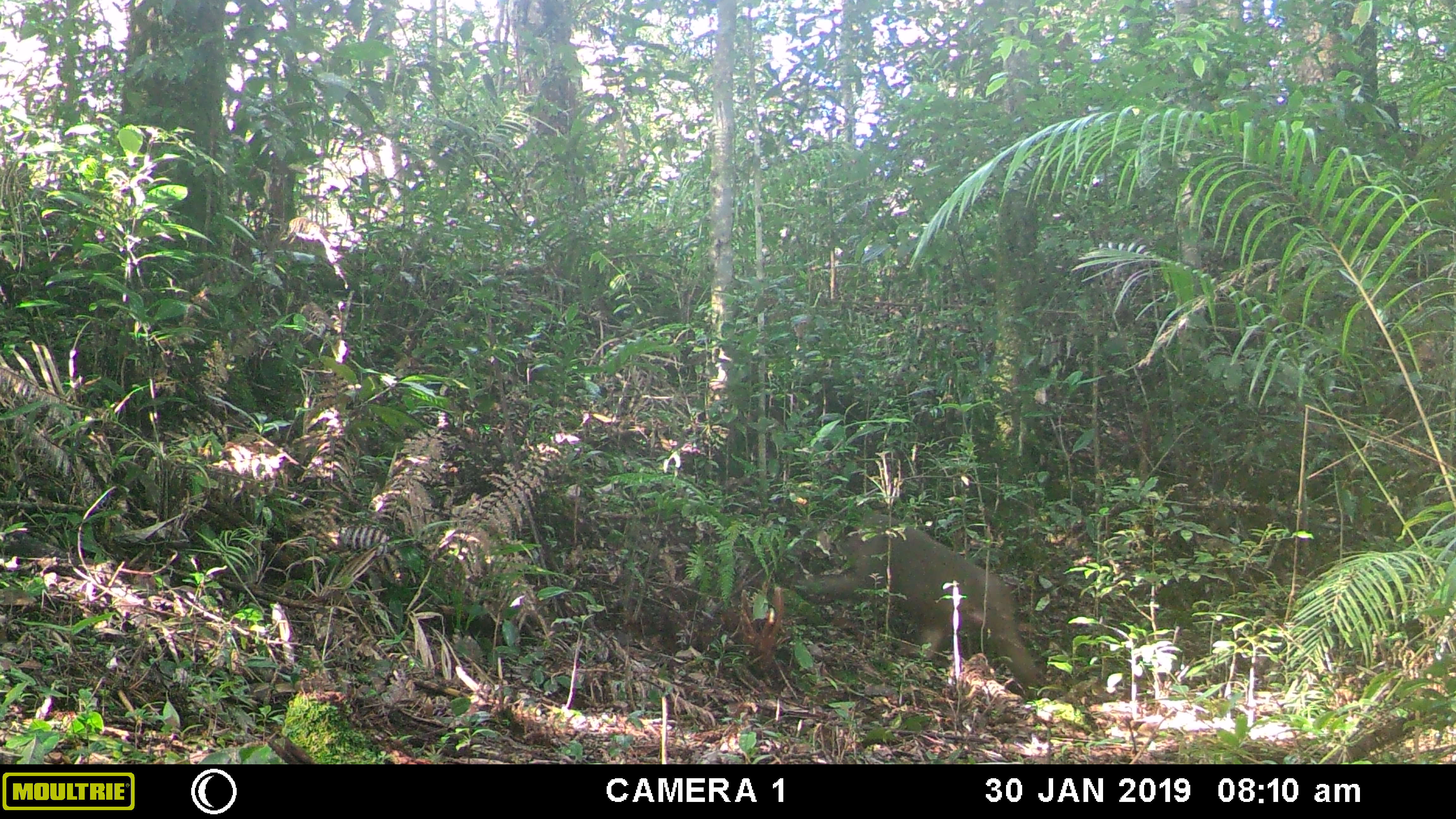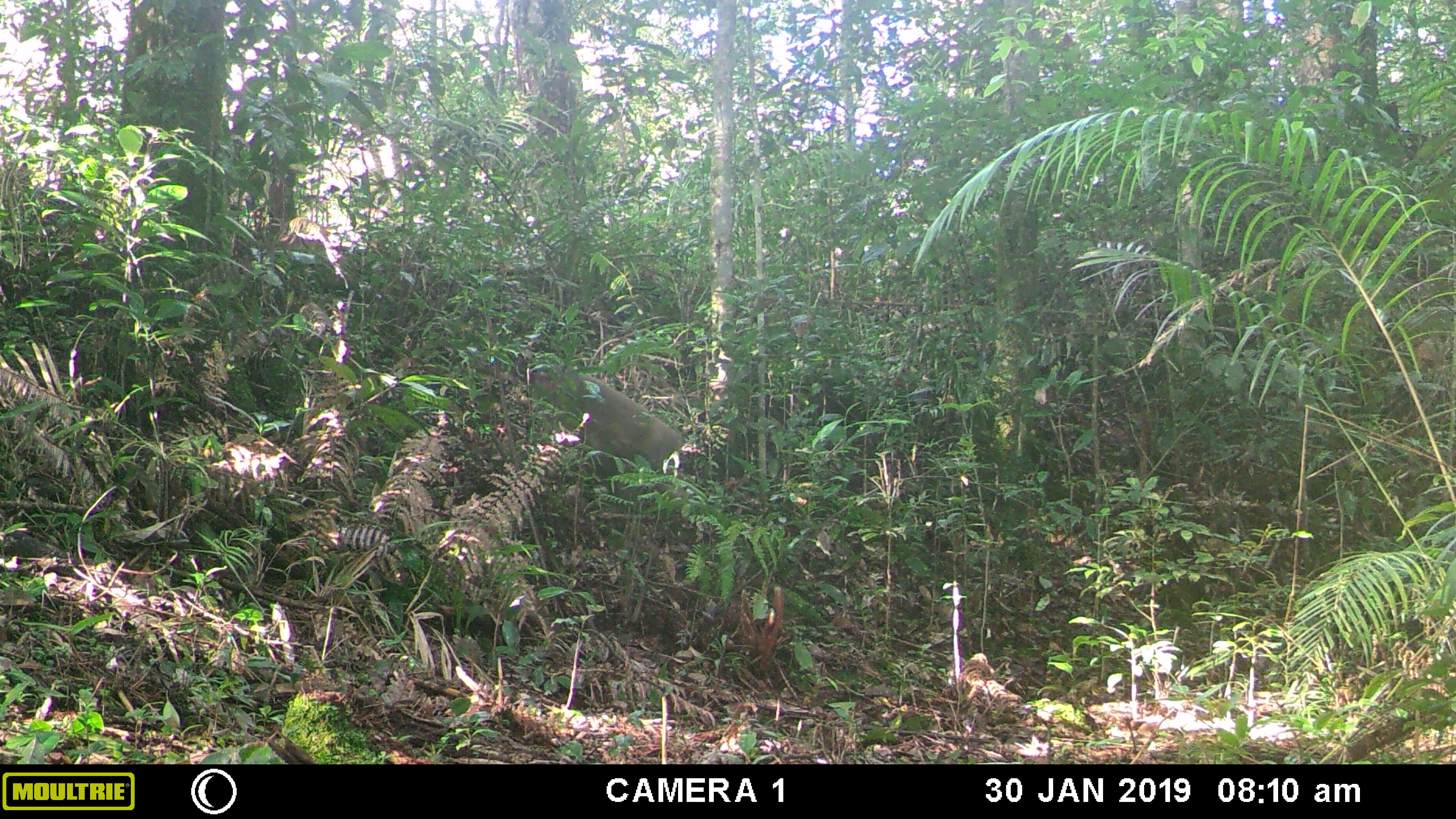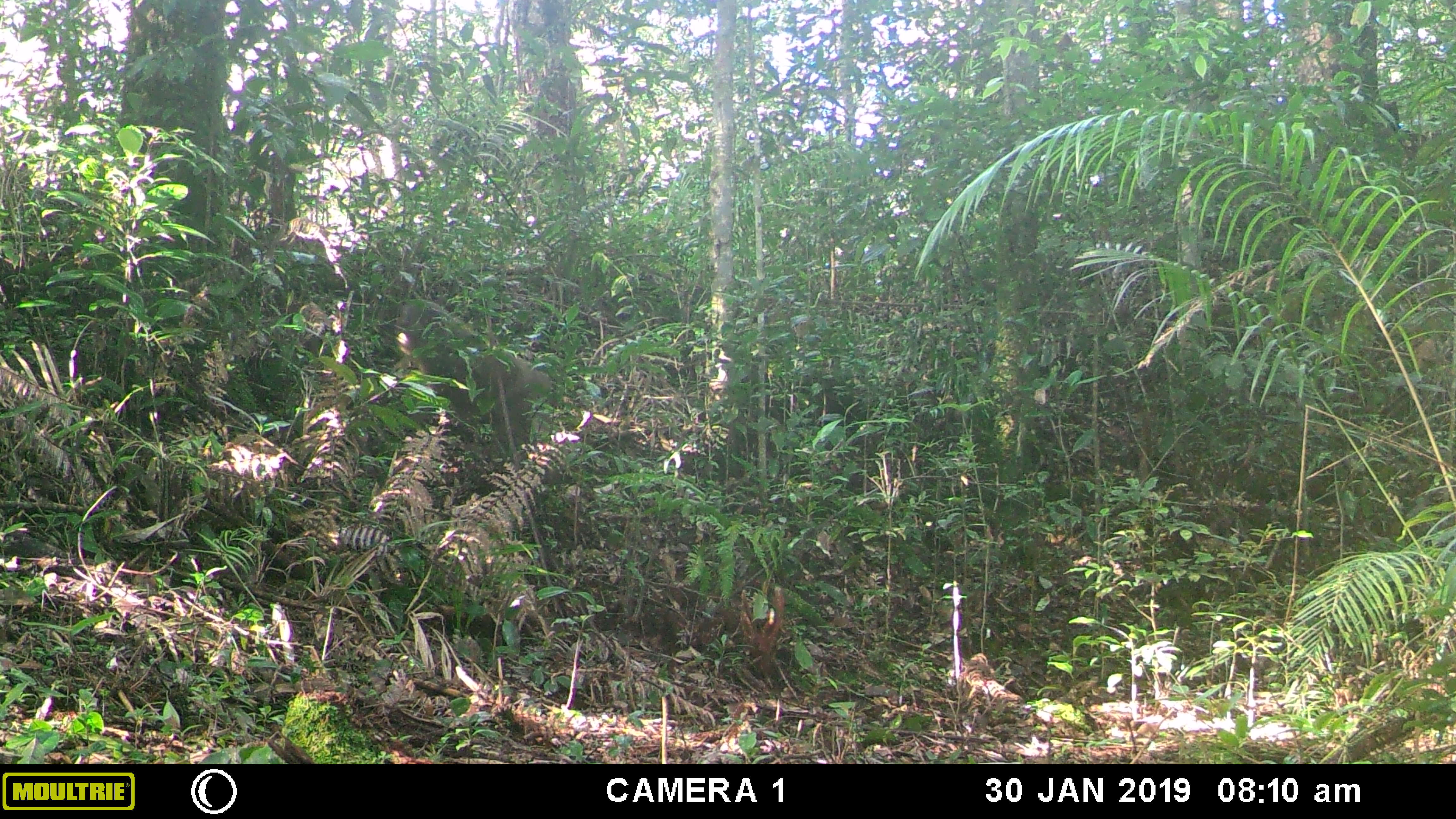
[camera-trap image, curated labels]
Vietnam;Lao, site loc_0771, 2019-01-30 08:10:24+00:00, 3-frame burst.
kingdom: Animalia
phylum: Chordata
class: Mammalia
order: Primates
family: Cercopithecidae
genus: Macaca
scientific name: Macaca arctoides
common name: stump-tailed macaque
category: stump tailed macaque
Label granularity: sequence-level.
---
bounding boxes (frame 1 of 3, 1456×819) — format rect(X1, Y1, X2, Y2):
stump tailed macaque: rect(816, 512, 1040, 686)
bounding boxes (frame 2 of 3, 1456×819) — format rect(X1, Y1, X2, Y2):
stump tailed macaque: rect(524, 364, 692, 479); rect(605, 474, 694, 513)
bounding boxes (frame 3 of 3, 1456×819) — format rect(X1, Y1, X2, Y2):
stump tailed macaque: rect(391, 297, 554, 457)